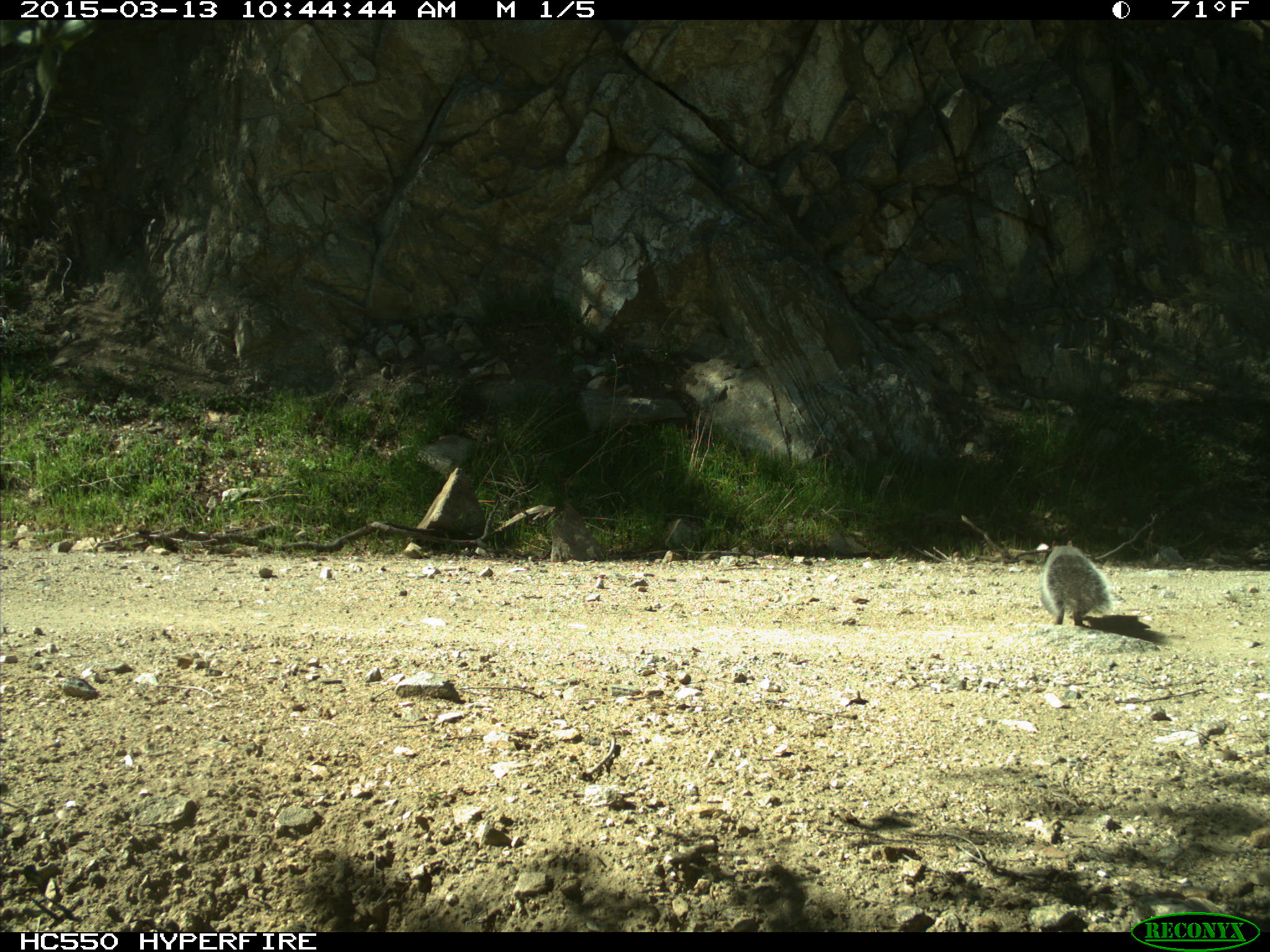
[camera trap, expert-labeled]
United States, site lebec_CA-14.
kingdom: Animalia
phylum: Chordata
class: Mammalia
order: Rodentia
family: Sciuridae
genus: Sciurus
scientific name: Sciurus carolinensis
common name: eastern gray squirrel